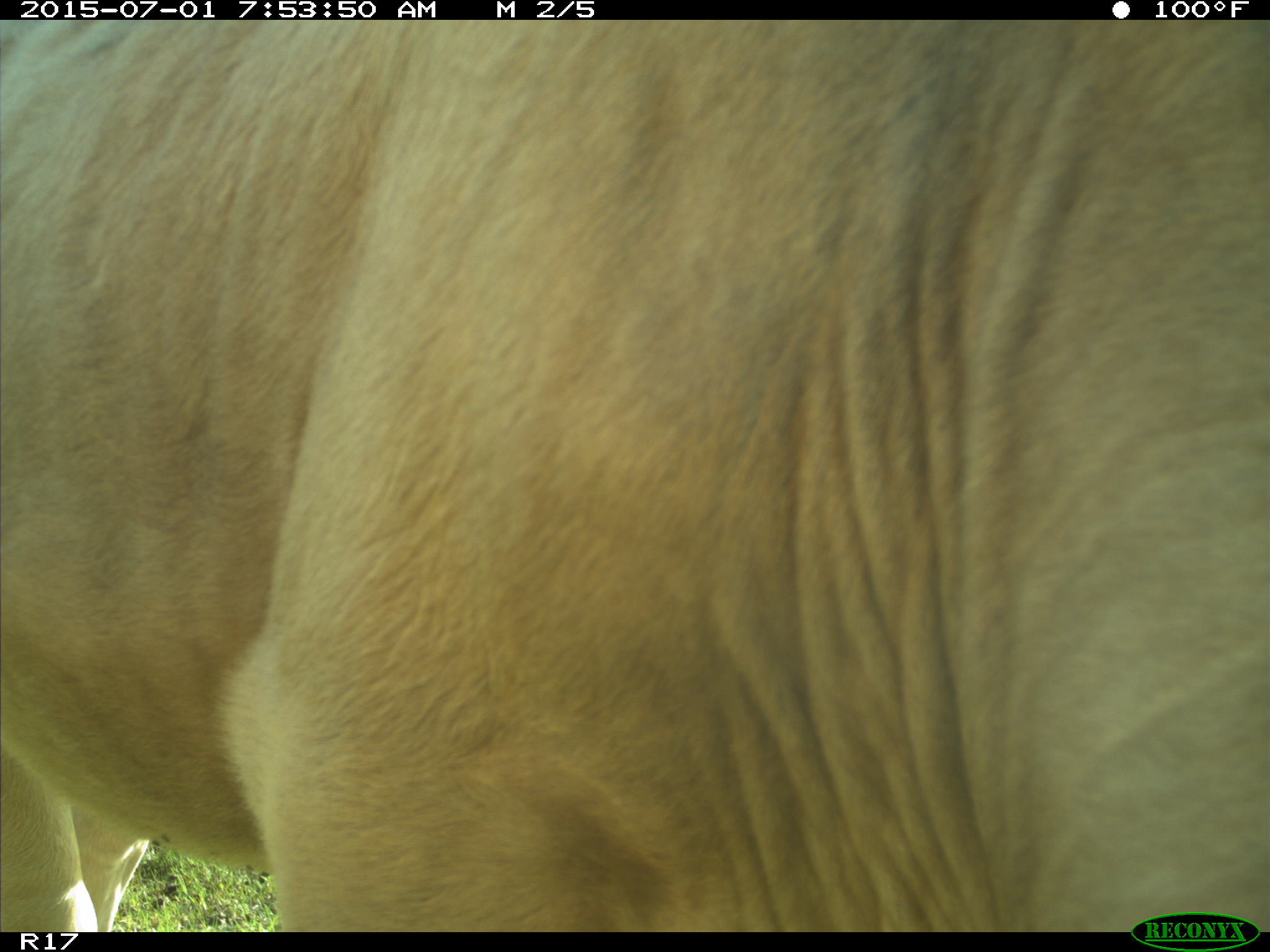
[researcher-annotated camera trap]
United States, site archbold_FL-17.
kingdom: Animalia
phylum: Chordata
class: Mammalia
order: Artiodactyla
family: Bovidae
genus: Bos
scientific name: Bos taurus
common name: domestic cow